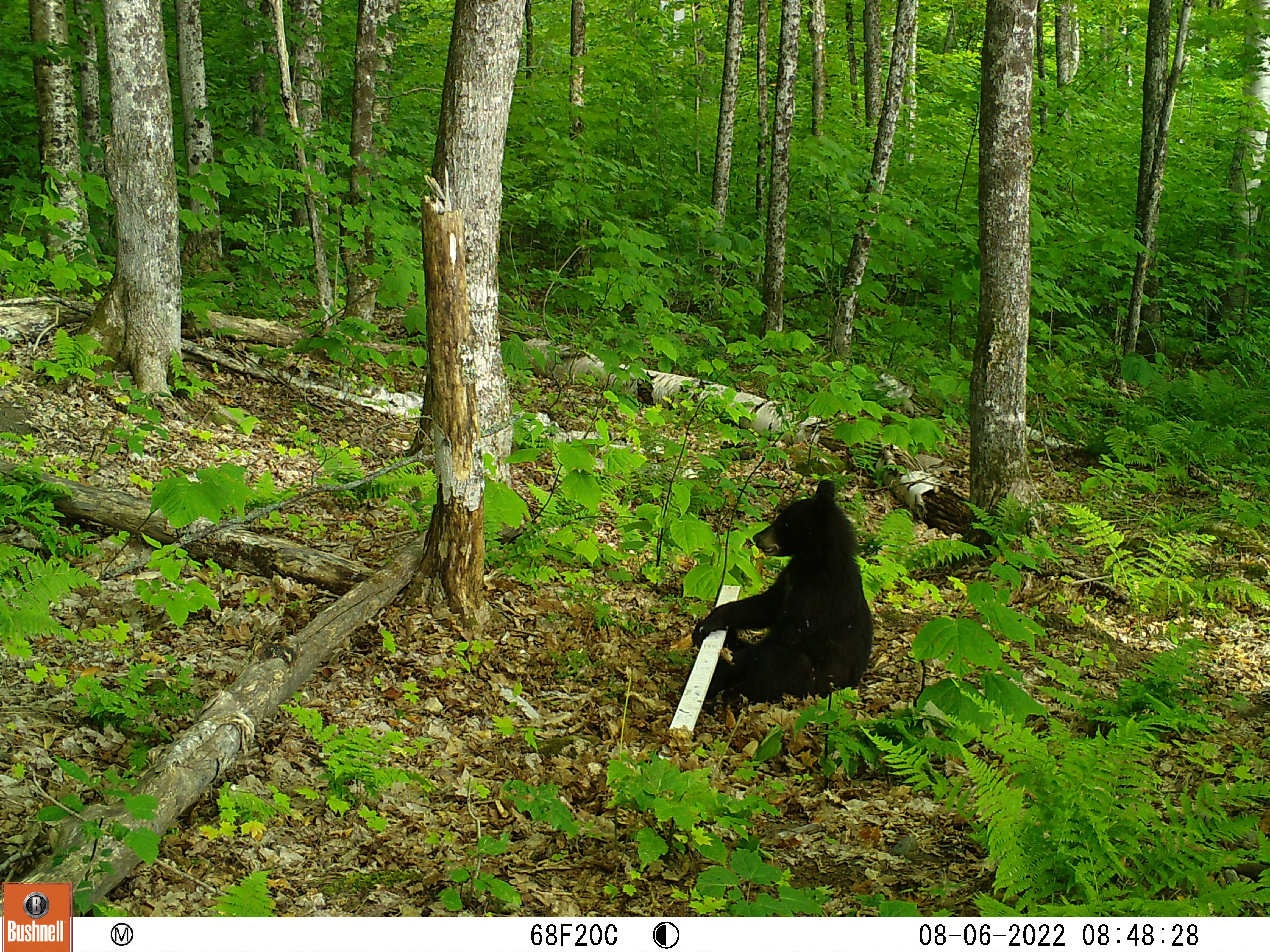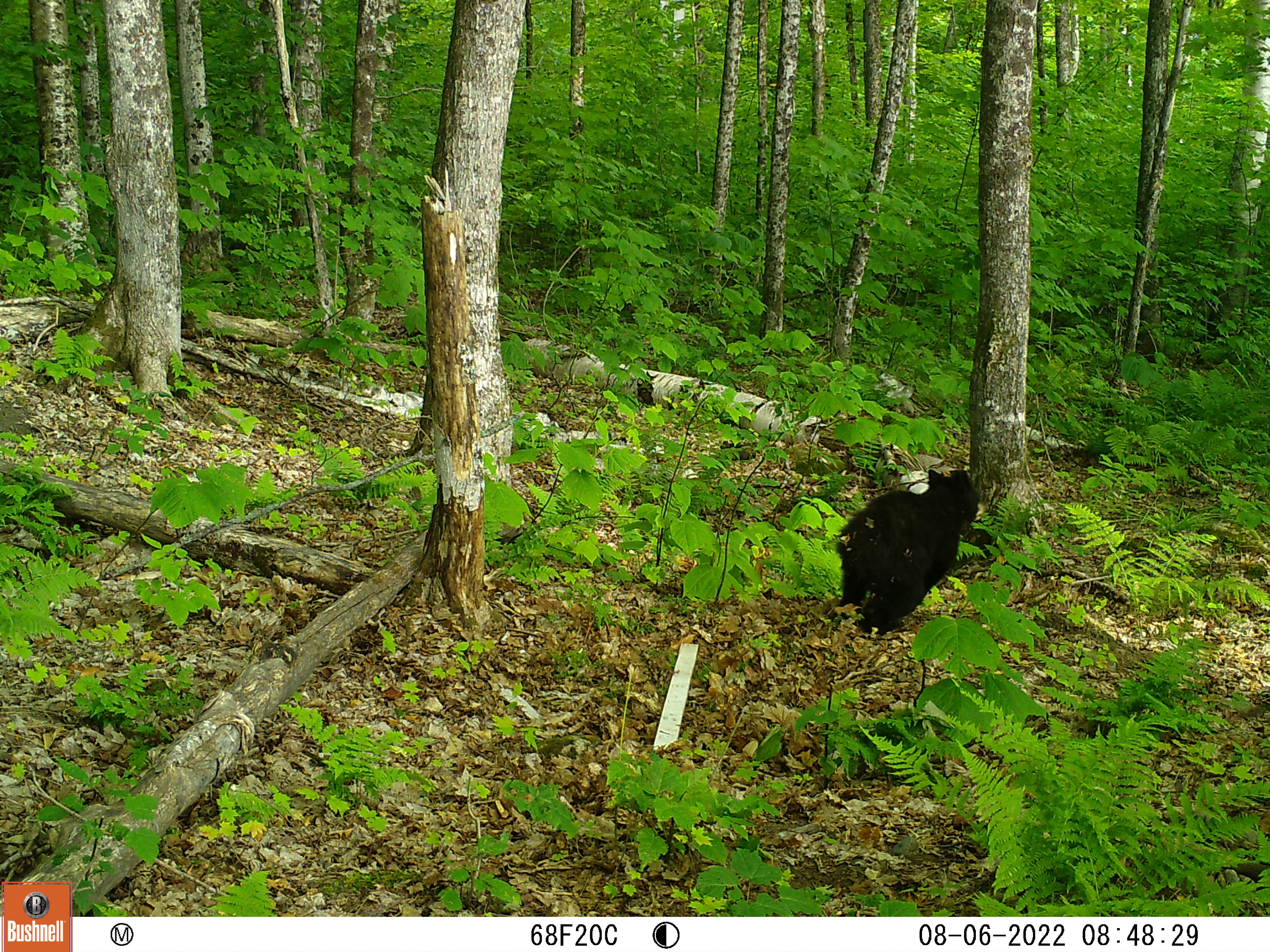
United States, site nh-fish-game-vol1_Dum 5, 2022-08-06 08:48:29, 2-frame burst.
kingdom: Animalia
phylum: Chordata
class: Mammalia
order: Carnivora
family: Ursidae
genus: Ursus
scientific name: Ursus americanus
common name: black bear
Black bear (Ursus americanus).